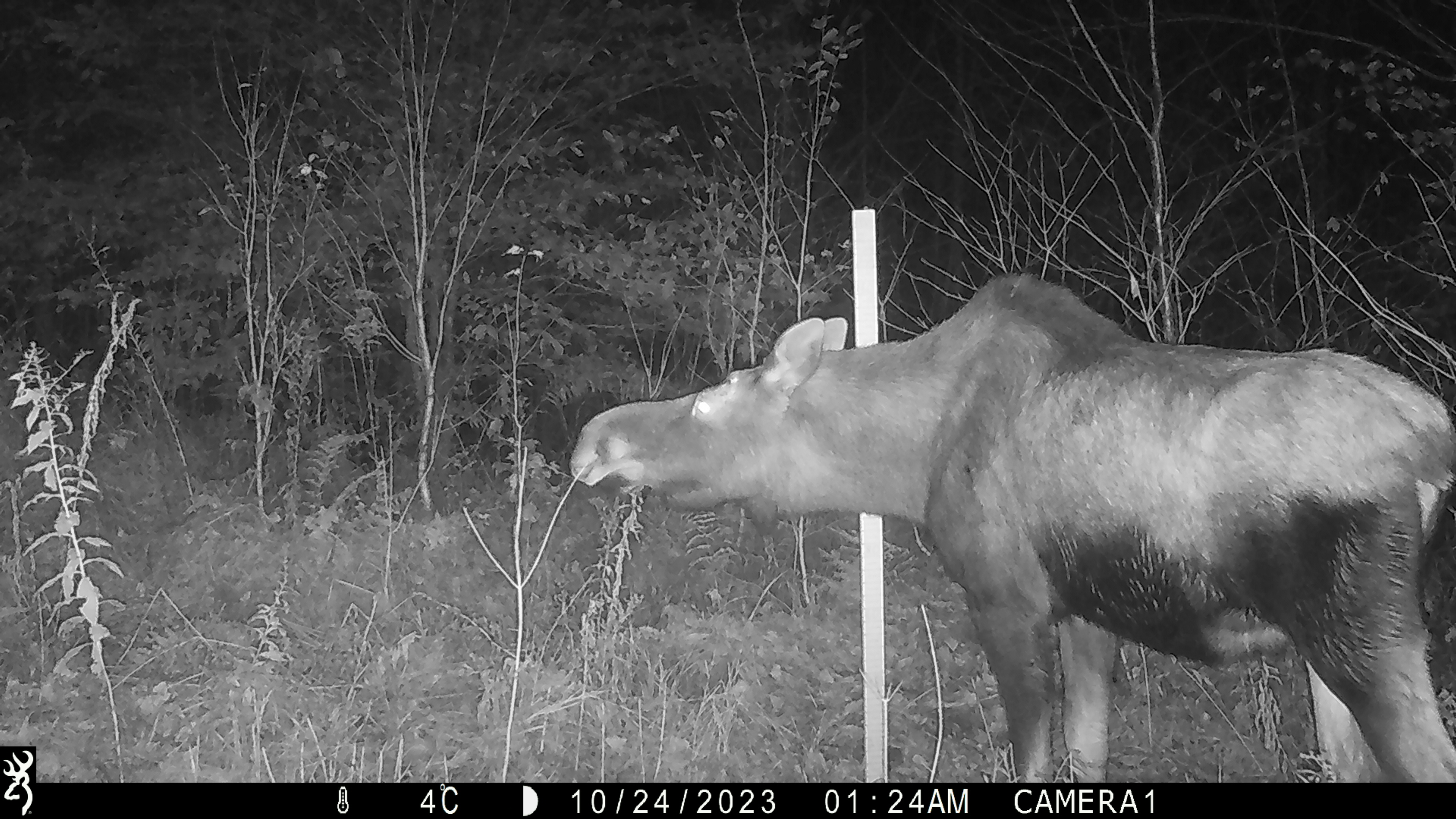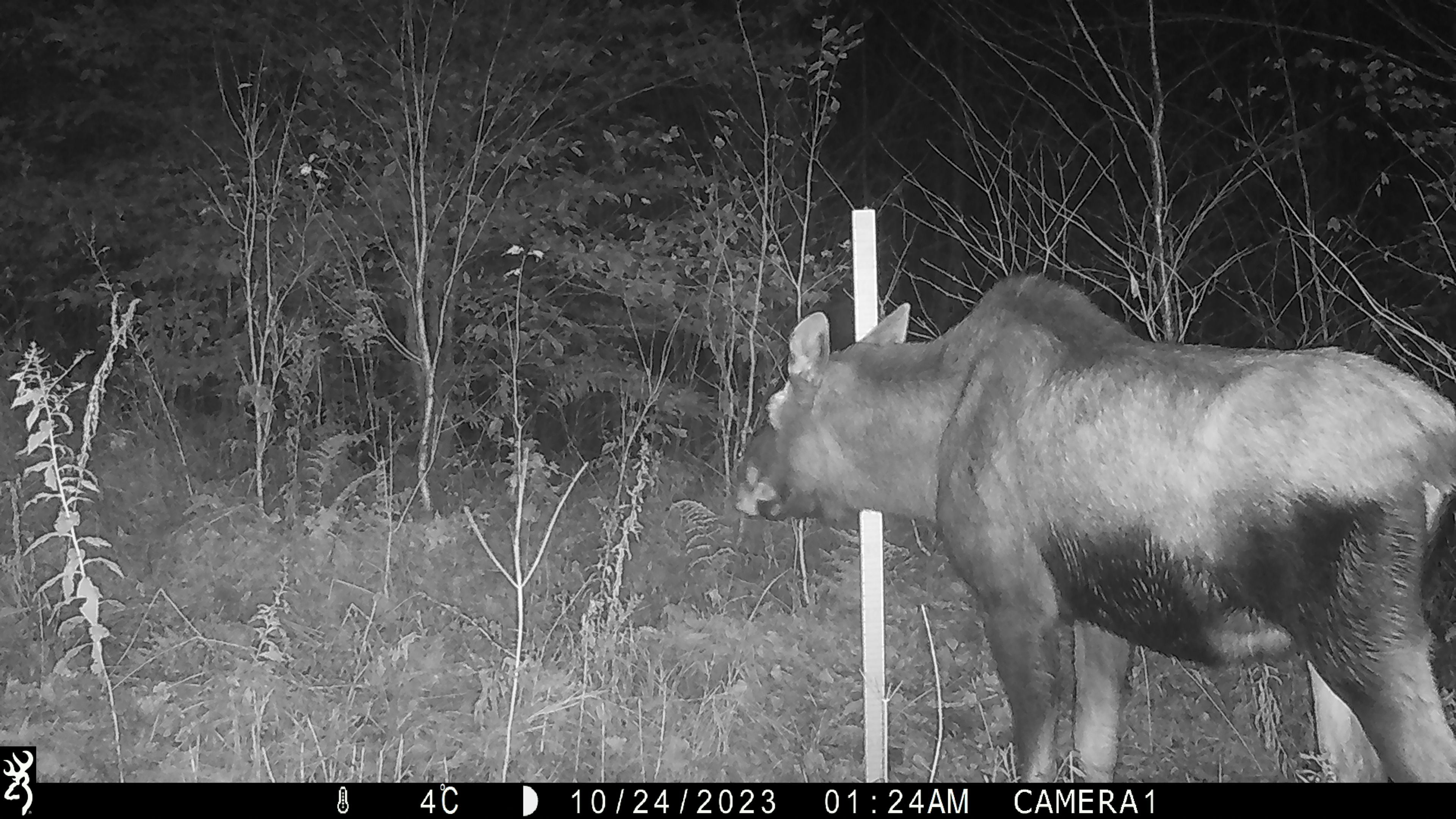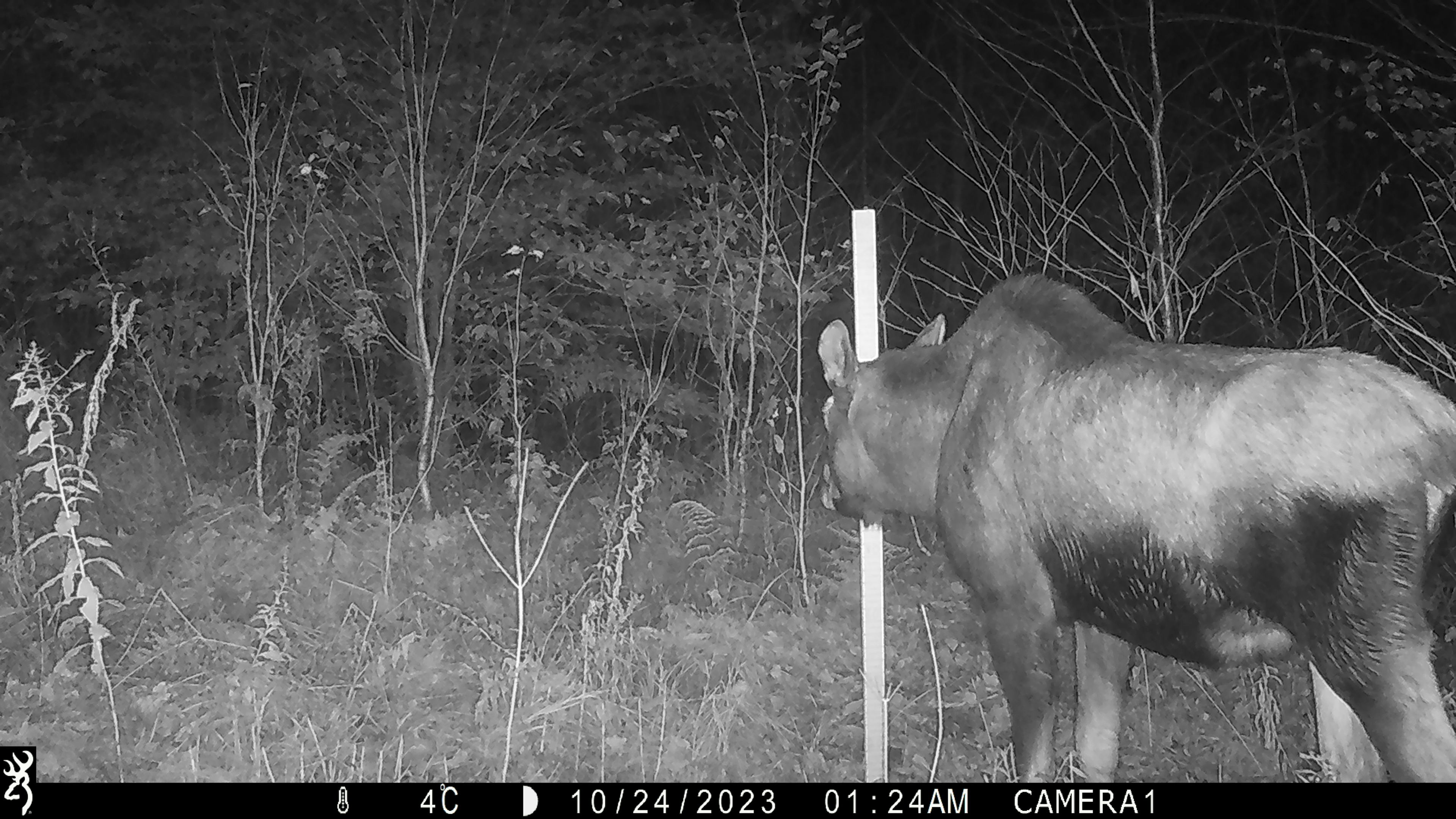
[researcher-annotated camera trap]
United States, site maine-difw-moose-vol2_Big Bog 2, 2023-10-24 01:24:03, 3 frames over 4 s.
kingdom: Animalia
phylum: Chordata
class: Mammalia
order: Artiodactyla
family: Cervidae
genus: Alces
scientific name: Alces alces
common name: moose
Moose (Alces alces).